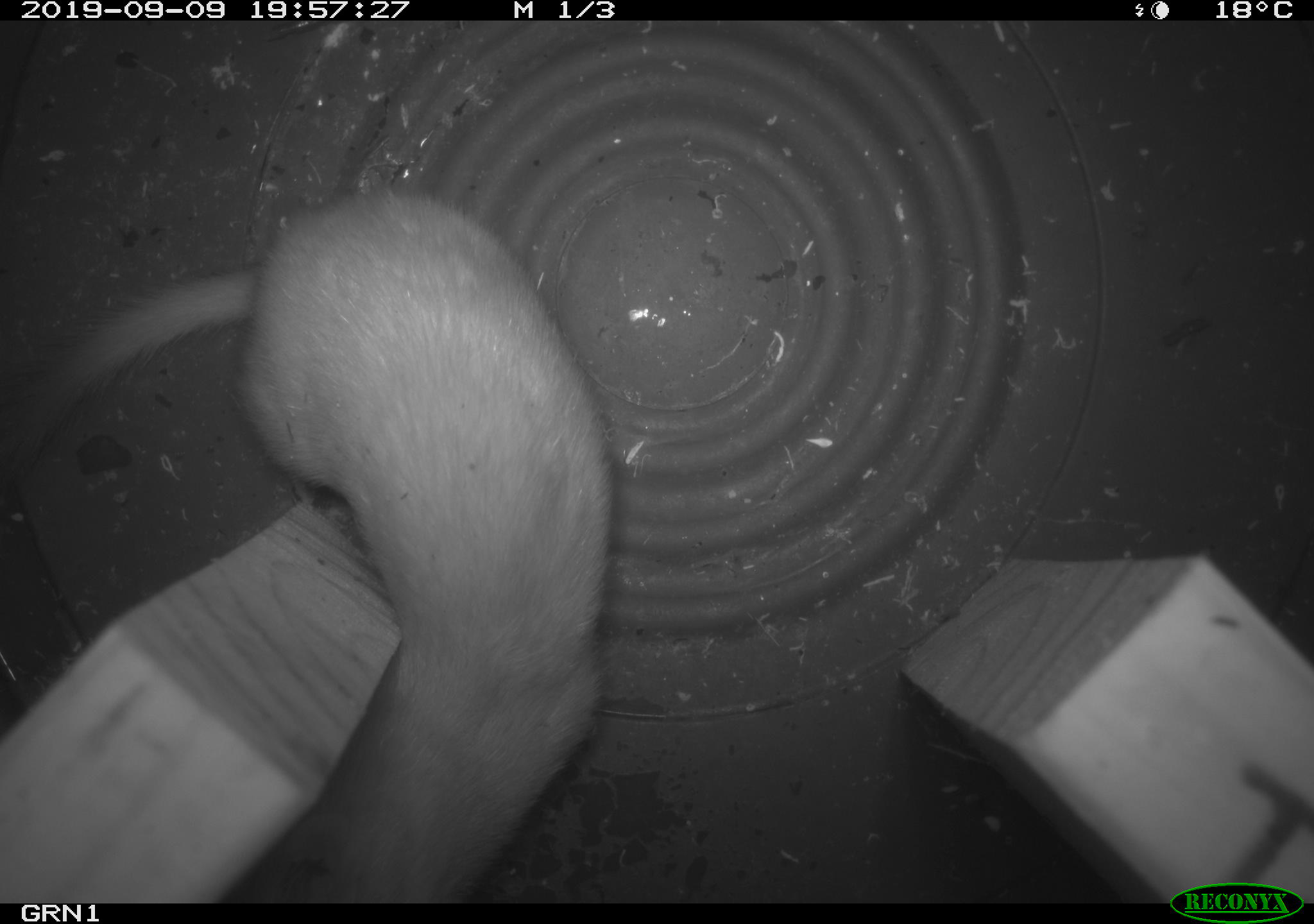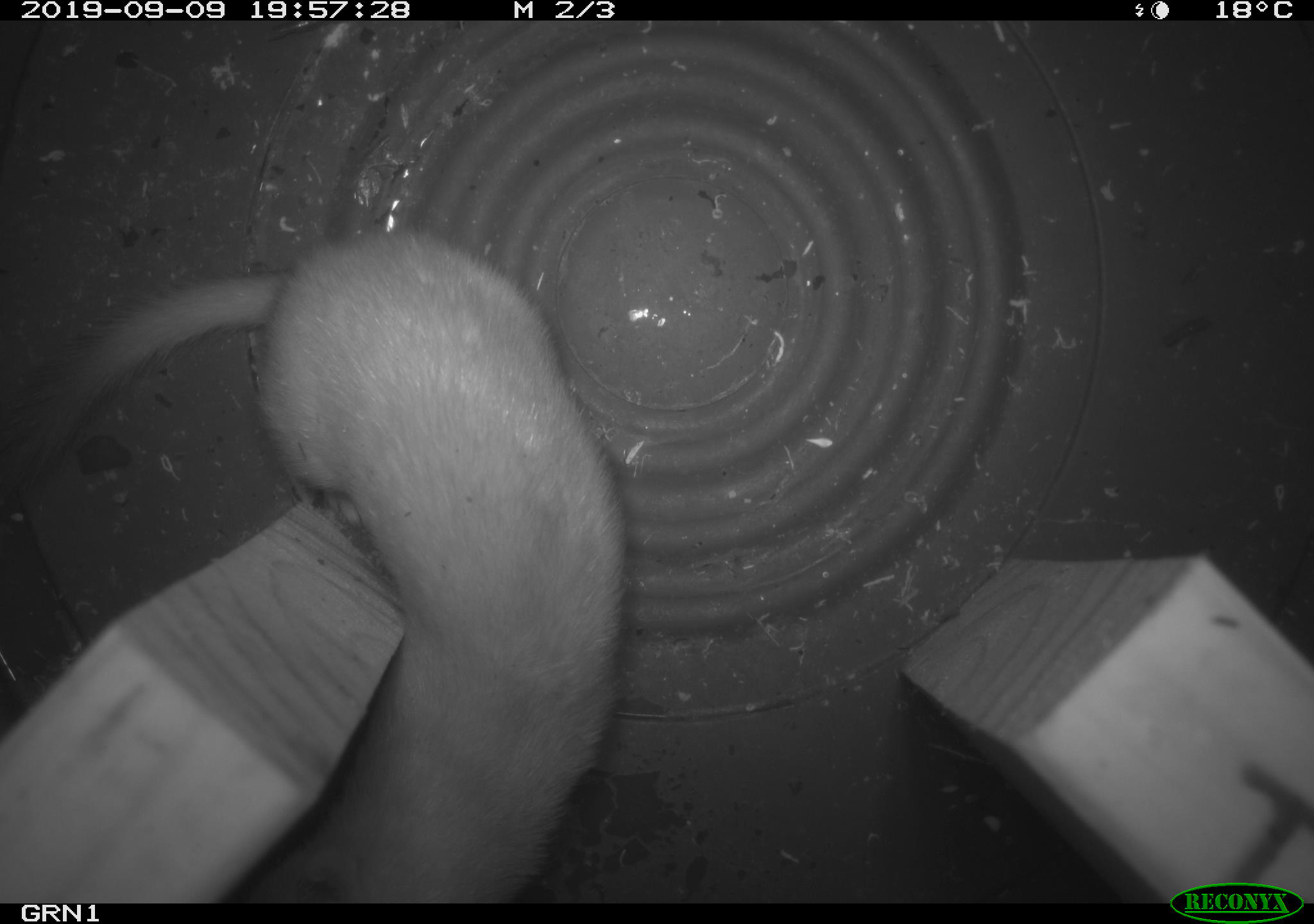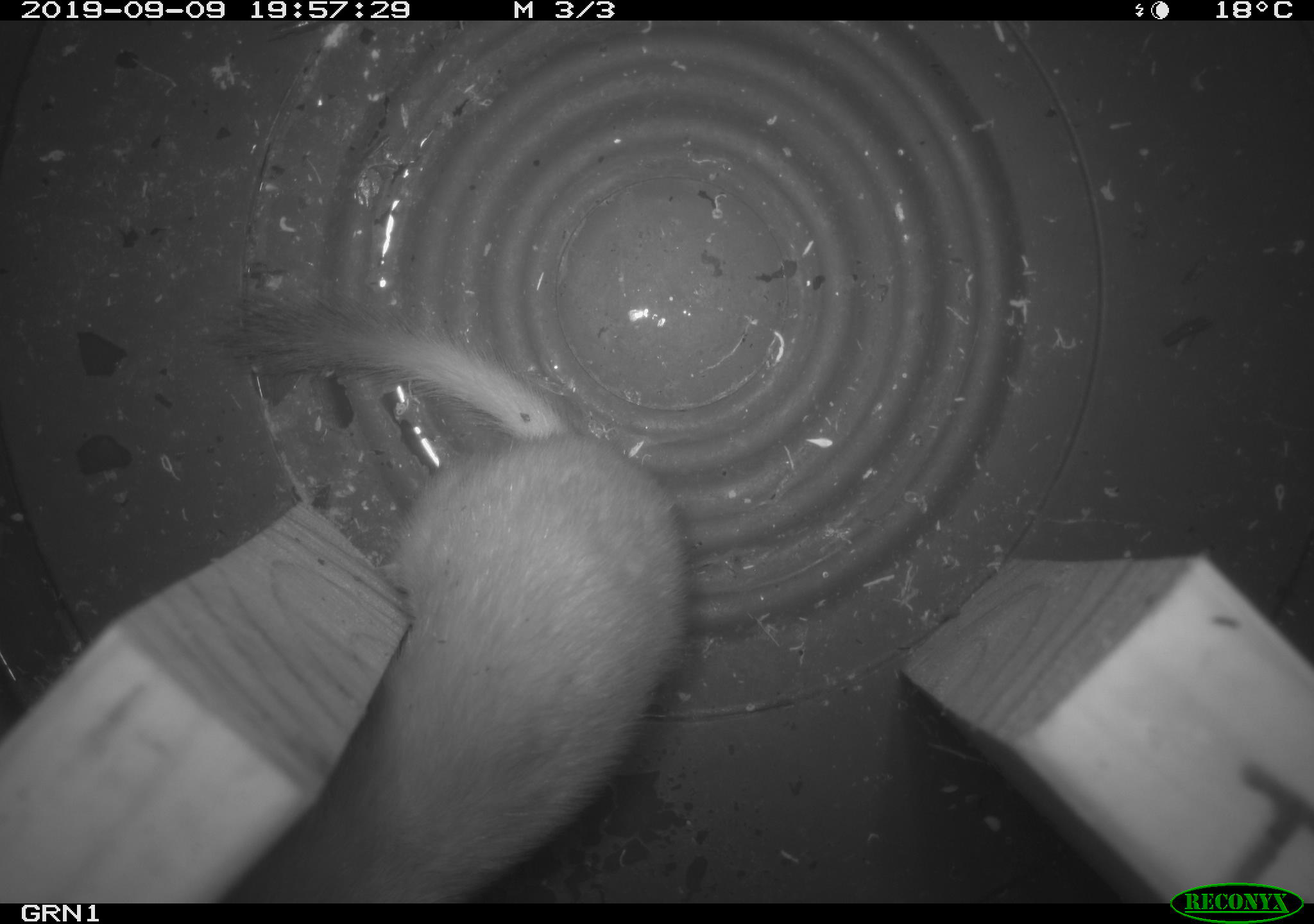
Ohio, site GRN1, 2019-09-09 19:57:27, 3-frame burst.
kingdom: Animalia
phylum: Chordata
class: Mammalia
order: Carnivora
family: Mustelidae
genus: Neogale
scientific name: Neogale frenata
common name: long-tailed weasel